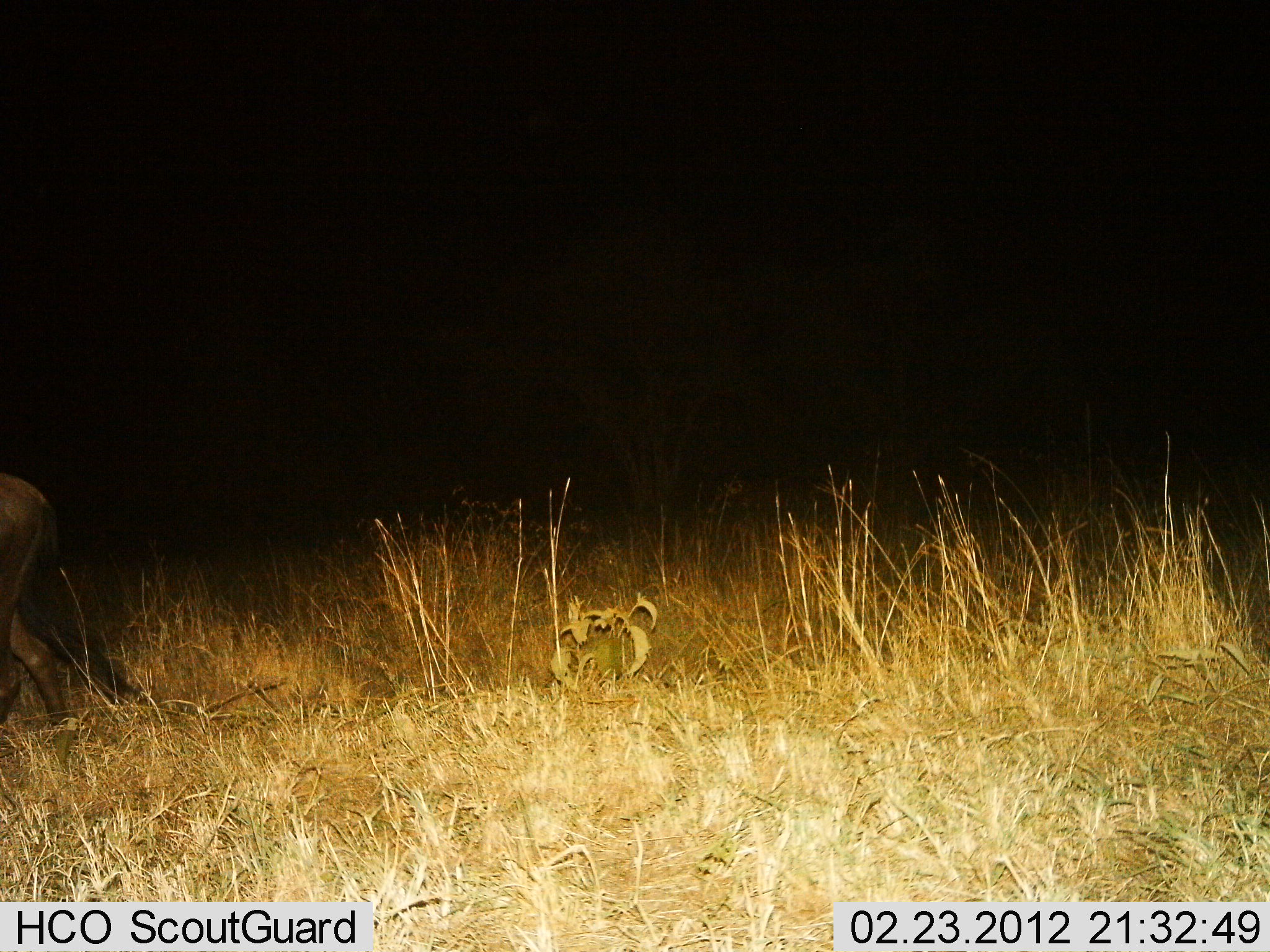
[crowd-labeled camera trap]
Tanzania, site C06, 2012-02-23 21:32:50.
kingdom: Animalia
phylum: Chordata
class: Mammalia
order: Artiodactyla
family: Bovidae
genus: Connochaetes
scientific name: Connochaetes taurinus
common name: blue wildebeest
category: wildebeest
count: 1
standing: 20%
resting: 0%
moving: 80%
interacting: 0%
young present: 0%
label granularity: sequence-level